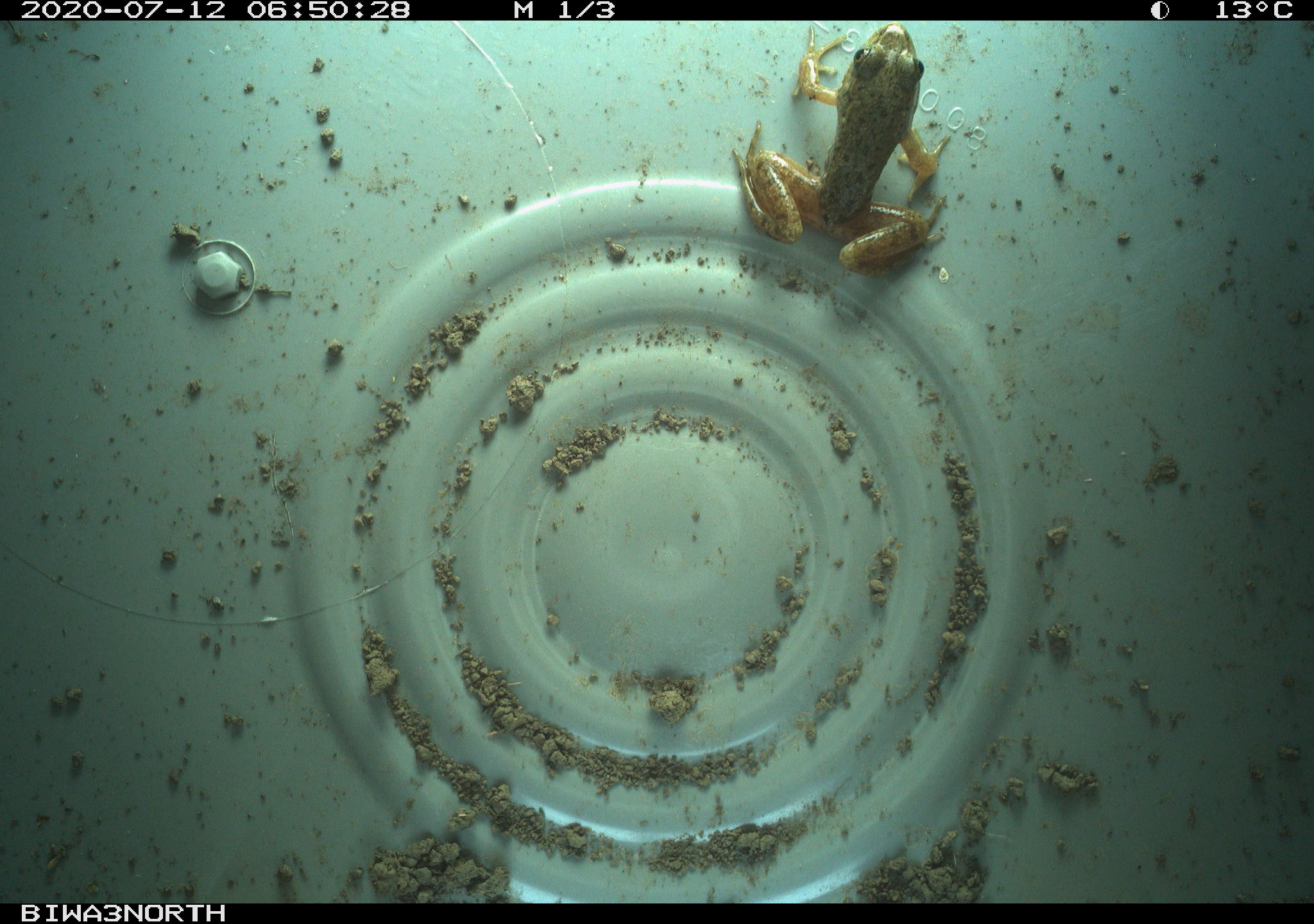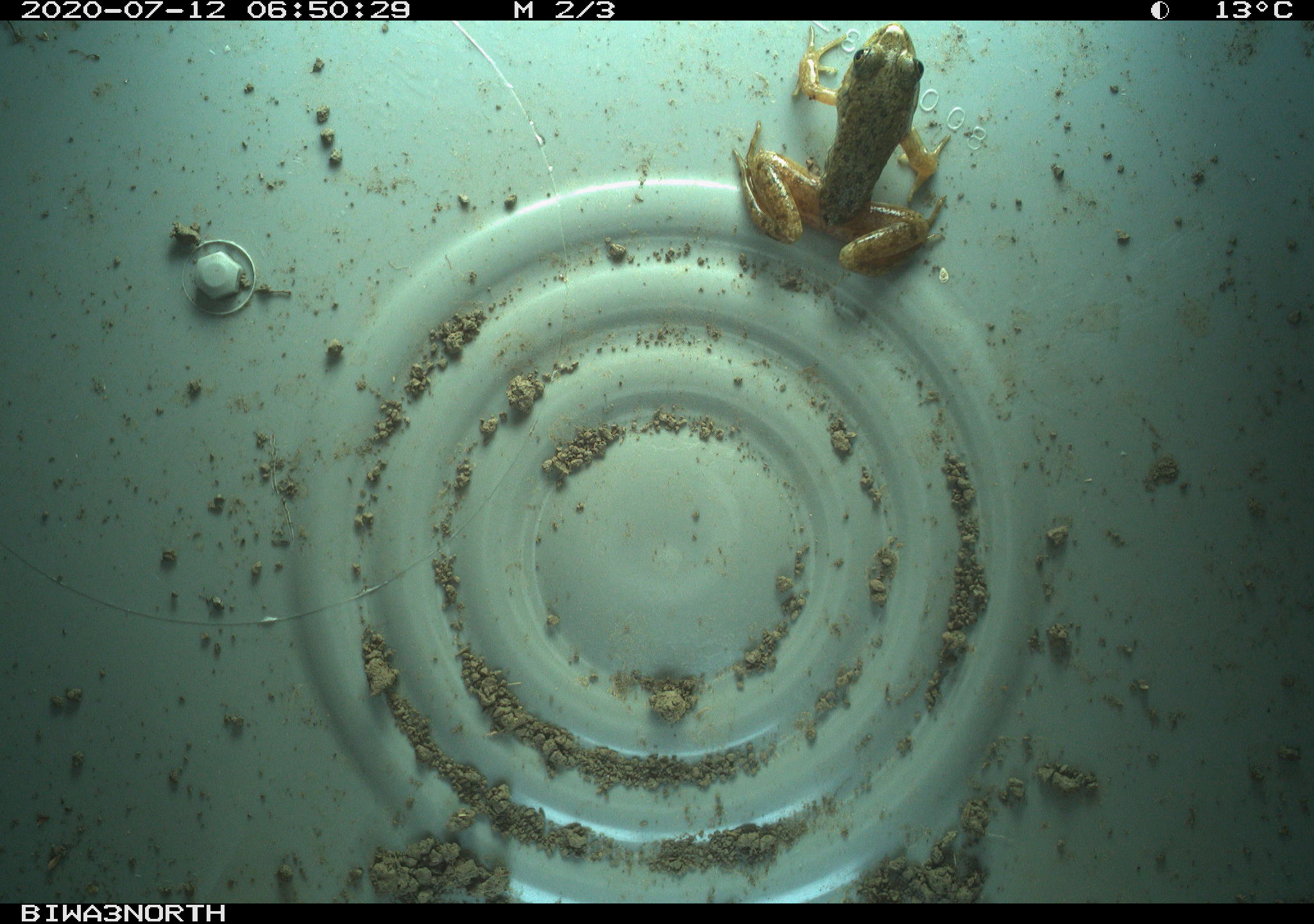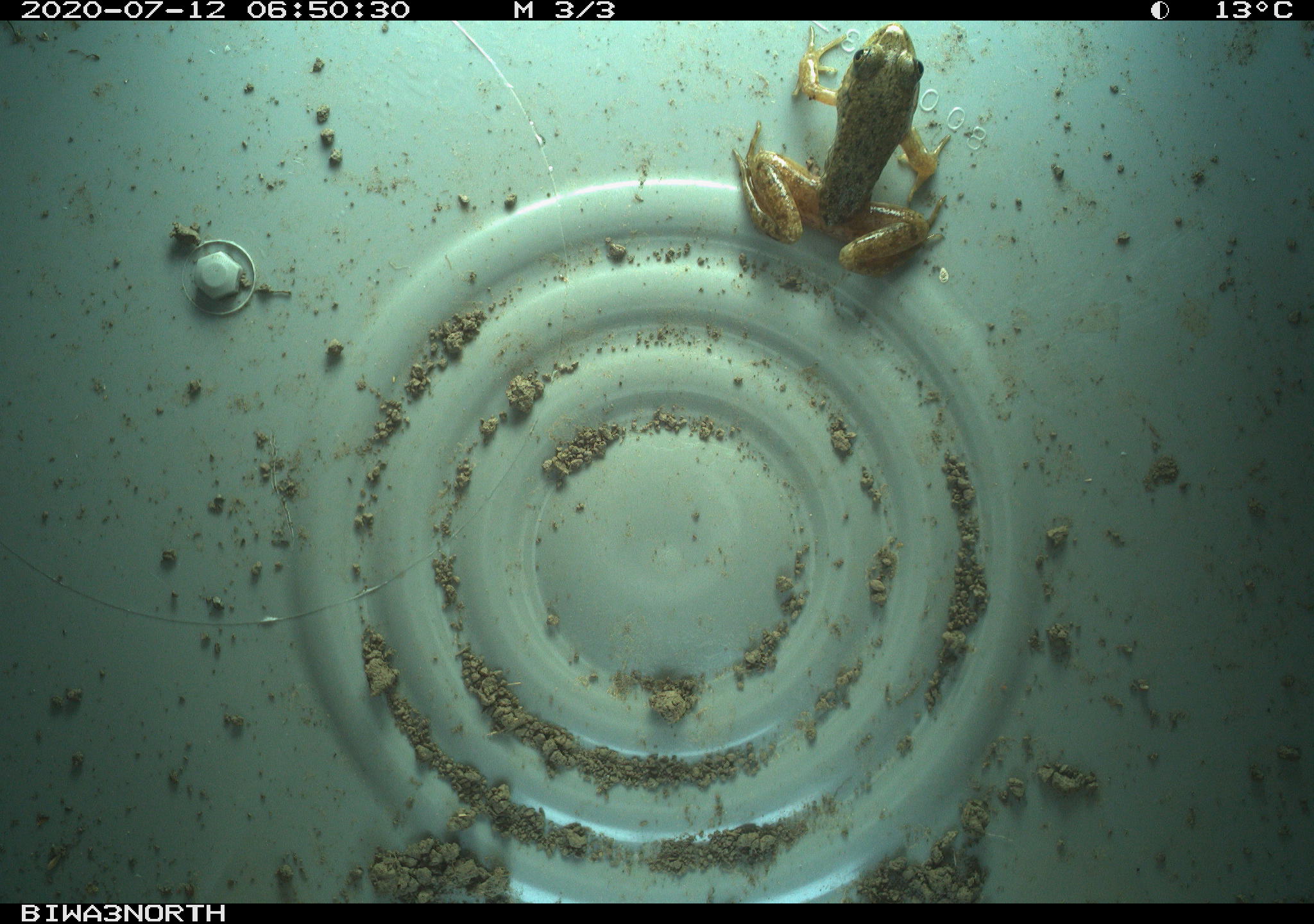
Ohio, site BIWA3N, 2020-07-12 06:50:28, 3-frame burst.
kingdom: Animalia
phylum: Chordata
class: Amphibia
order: Anura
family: Ranidae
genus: Lithobates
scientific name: Lithobates catesbeianus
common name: american bullfrog